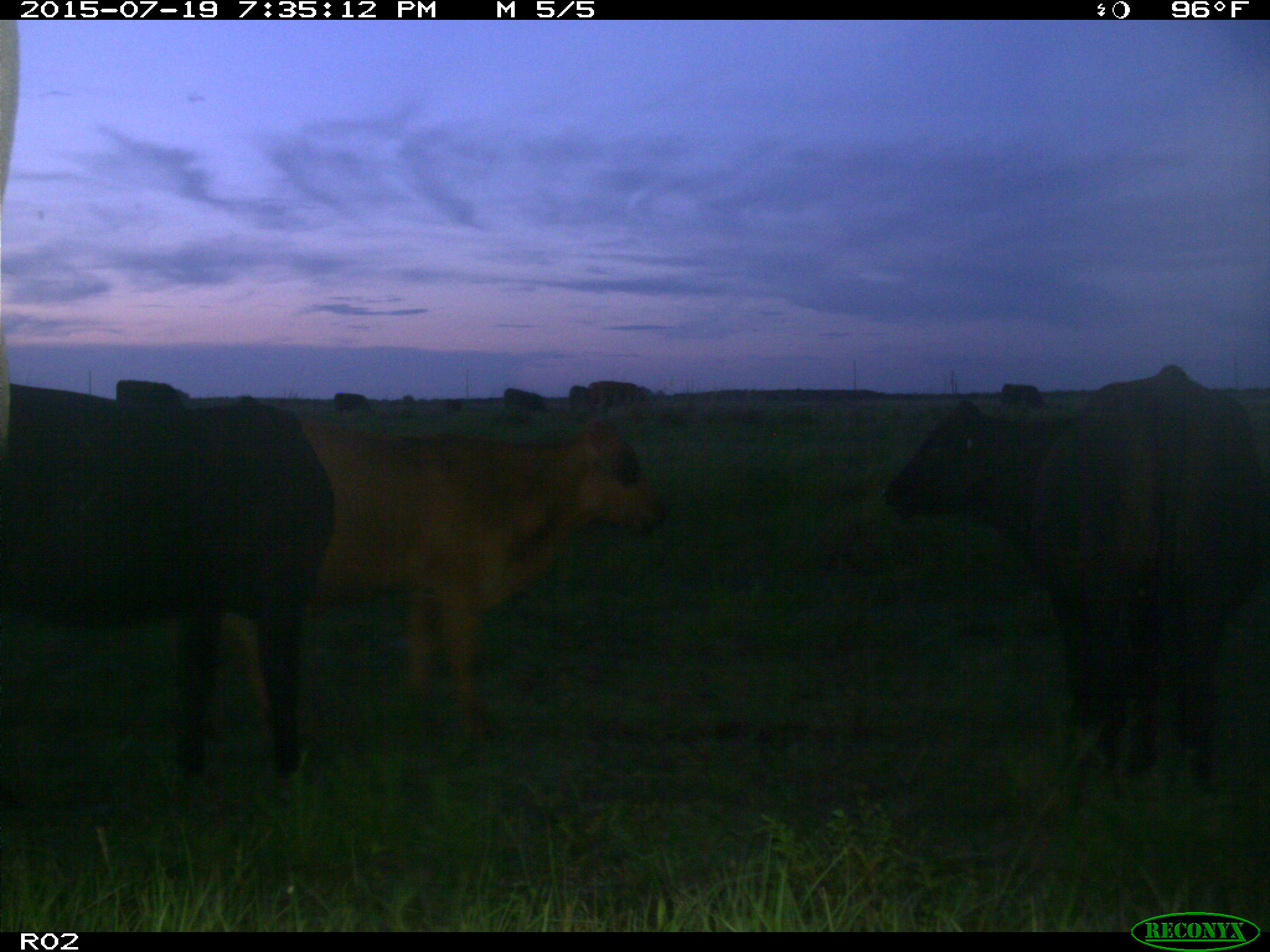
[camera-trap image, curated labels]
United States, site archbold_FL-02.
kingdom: Animalia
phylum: Chordata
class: Mammalia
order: Artiodactyla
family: Bovidae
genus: Bos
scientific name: Bos taurus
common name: domestic cow